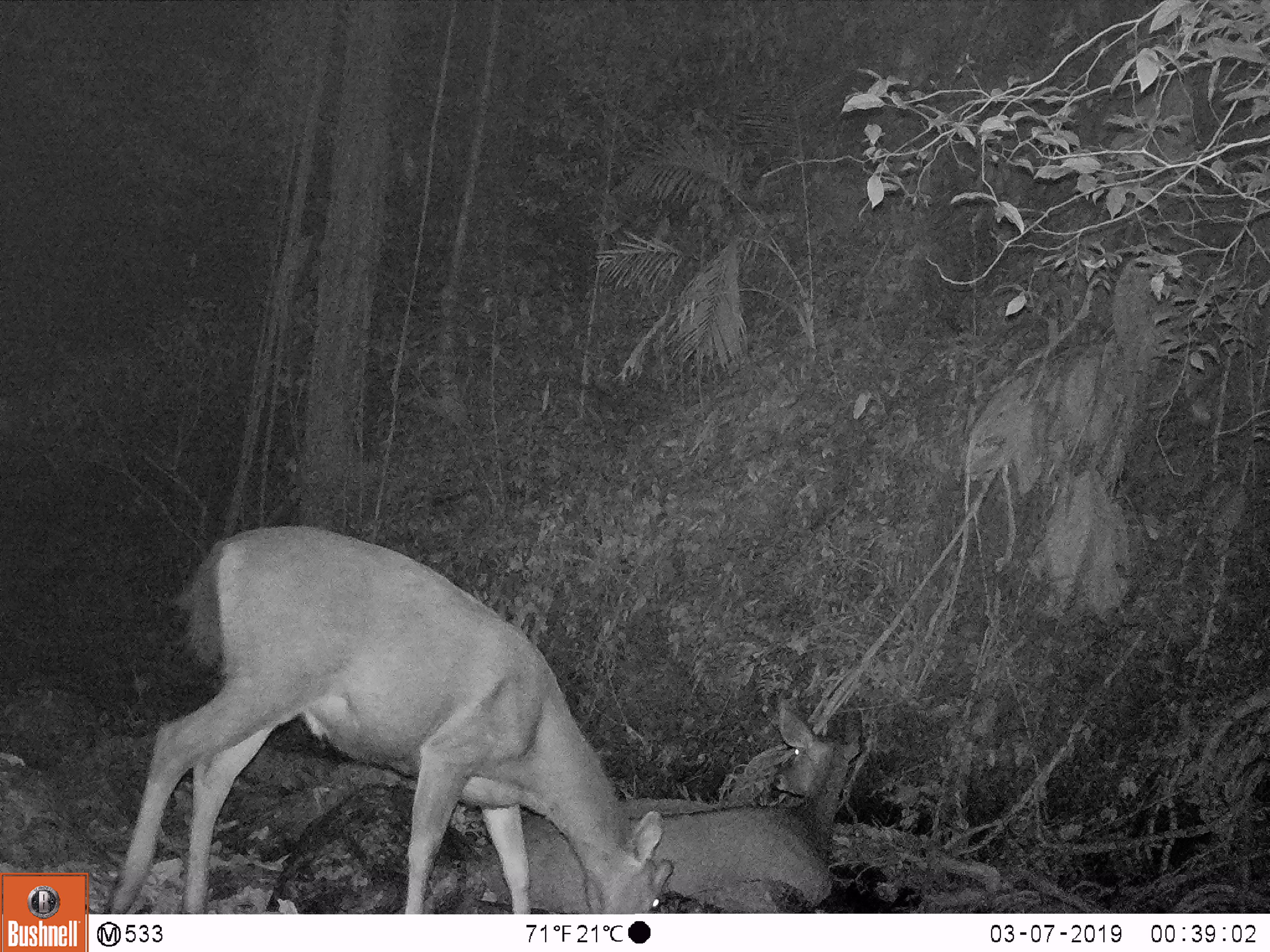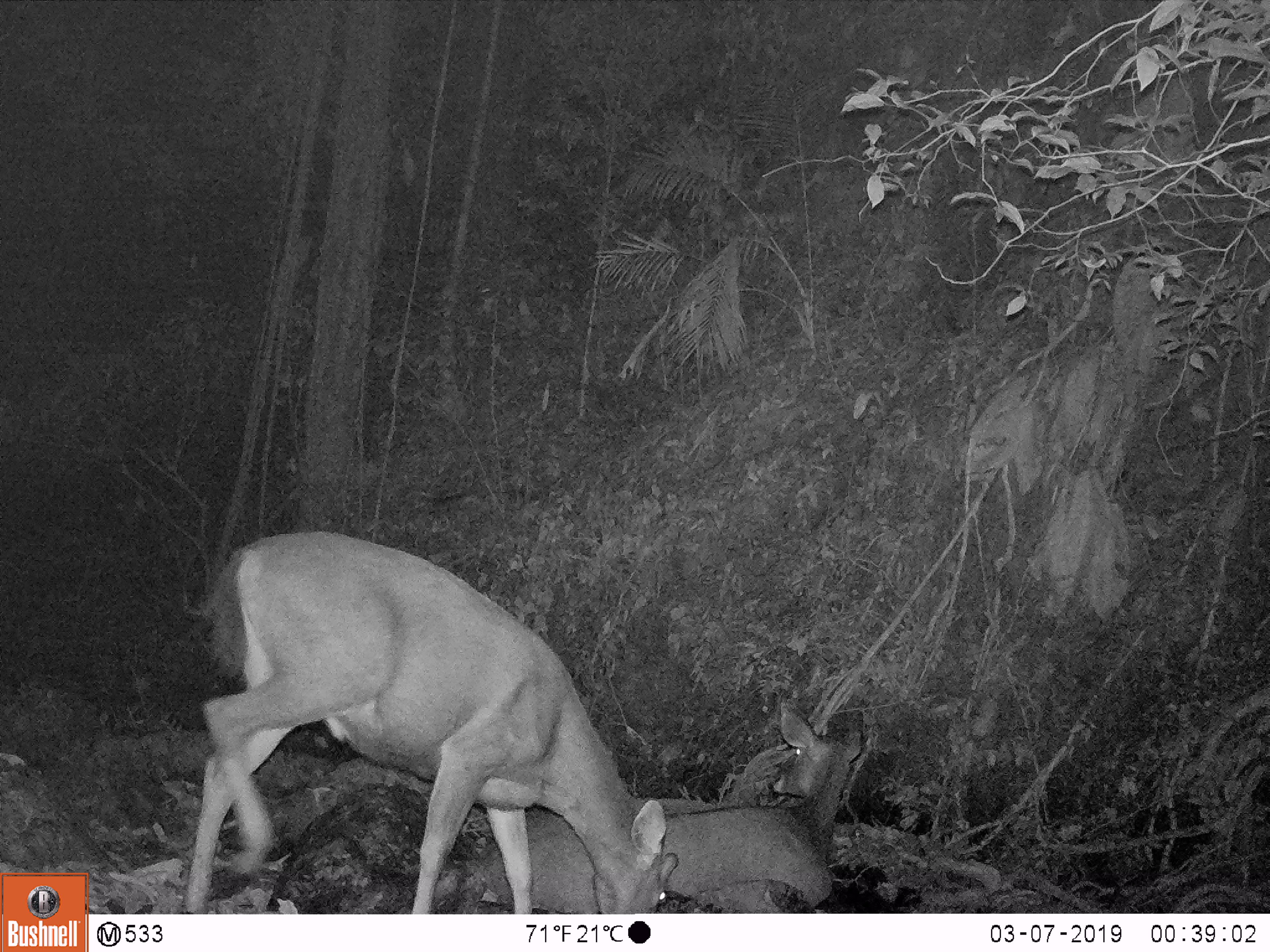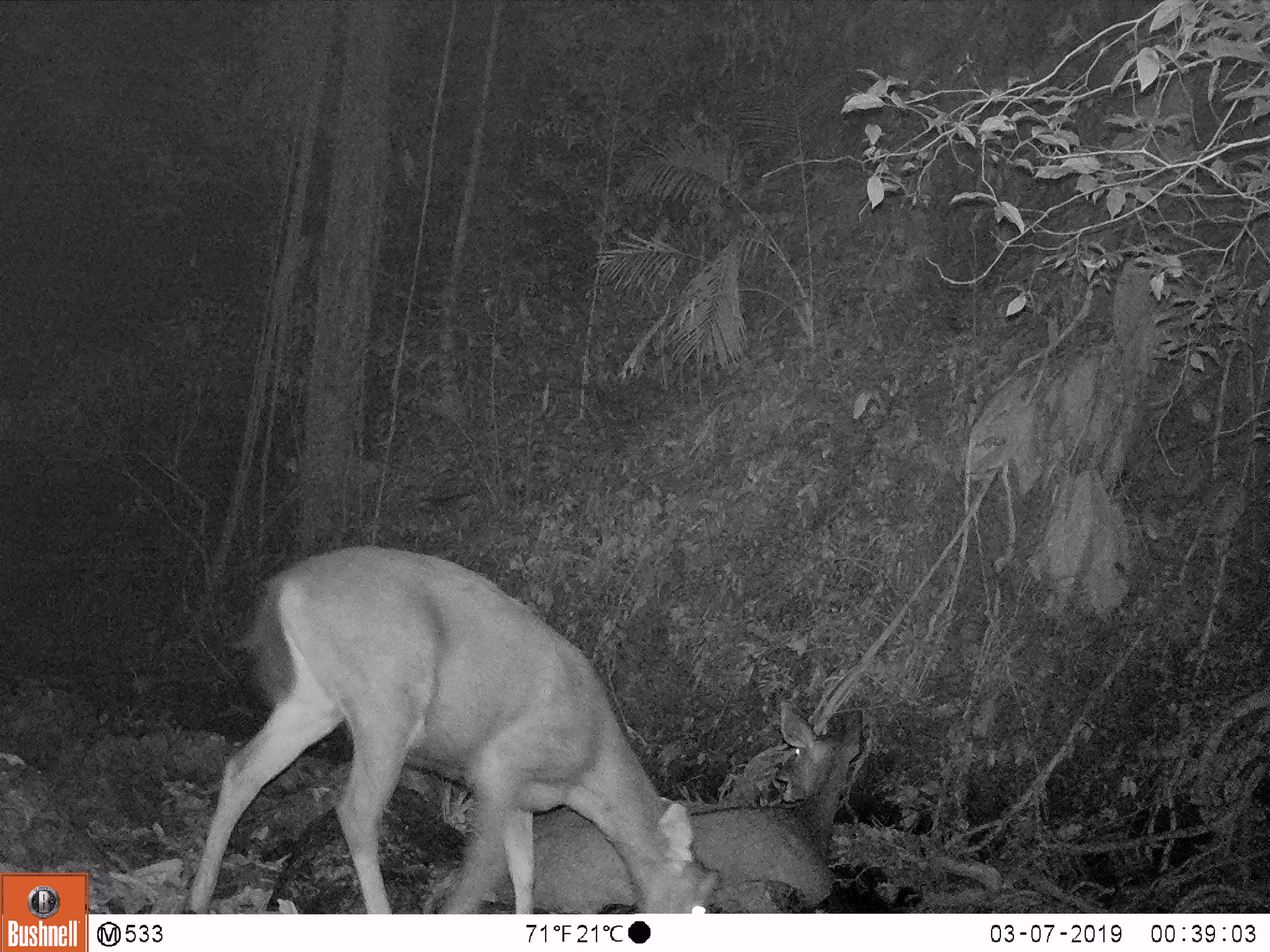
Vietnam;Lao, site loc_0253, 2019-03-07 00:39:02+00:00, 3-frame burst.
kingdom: Animalia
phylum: Chordata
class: Mammalia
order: Artiodactyla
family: Cervidae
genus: Rusa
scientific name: Rusa unicolor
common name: sambar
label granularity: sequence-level